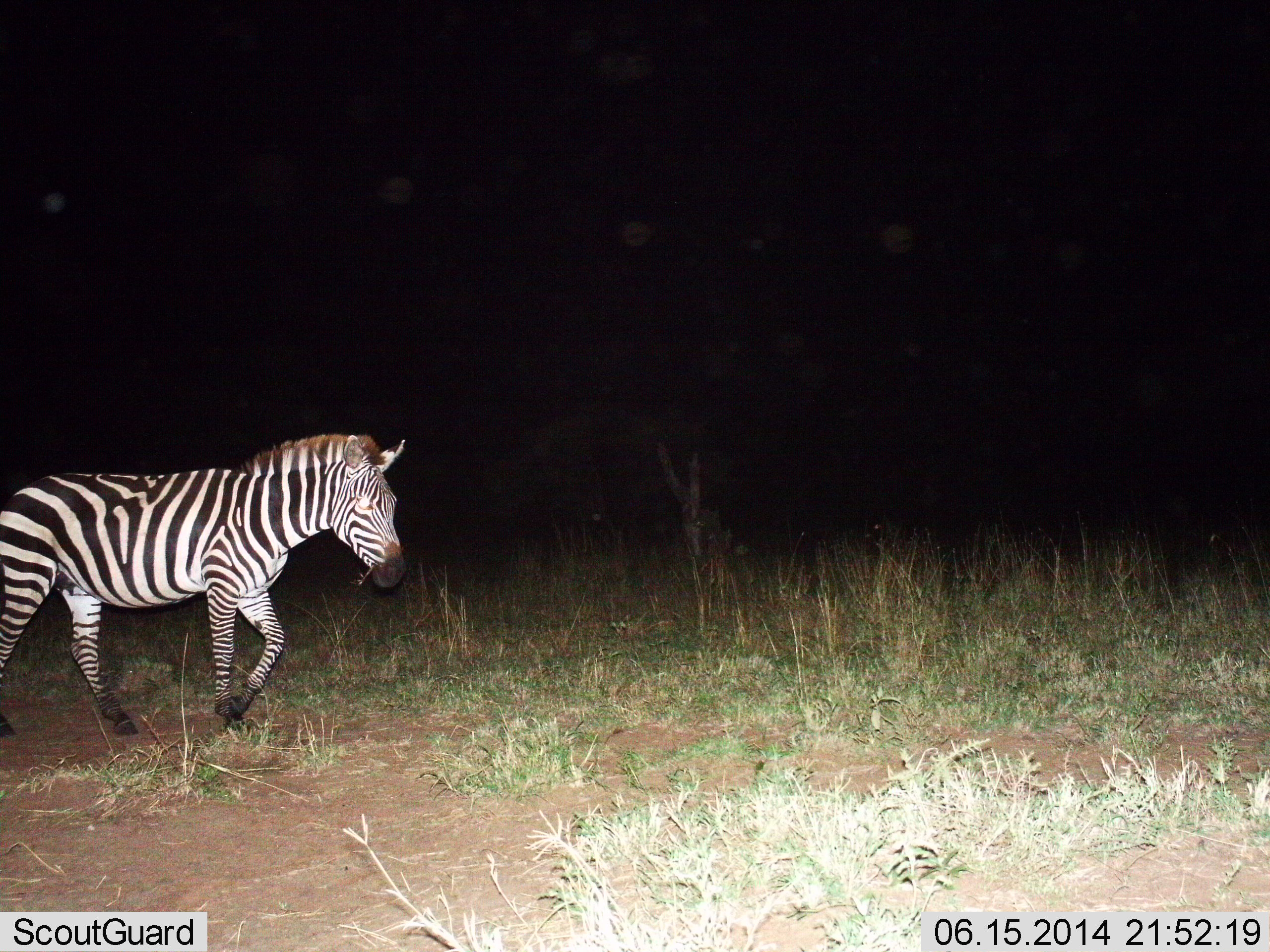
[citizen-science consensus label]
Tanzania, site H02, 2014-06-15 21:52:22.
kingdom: Animalia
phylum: Chordata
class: Mammalia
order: Perissodactyla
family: Equidae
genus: Equus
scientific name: Equus quagga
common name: plains zebra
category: zebra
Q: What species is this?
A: Zebra (plains zebra) (Equus quagga).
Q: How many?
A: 1.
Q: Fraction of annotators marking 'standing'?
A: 0%.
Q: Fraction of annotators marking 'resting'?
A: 0%.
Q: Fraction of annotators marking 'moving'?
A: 100%.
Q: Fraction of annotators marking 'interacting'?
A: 0%.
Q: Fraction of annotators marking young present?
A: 0%.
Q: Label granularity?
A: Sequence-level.